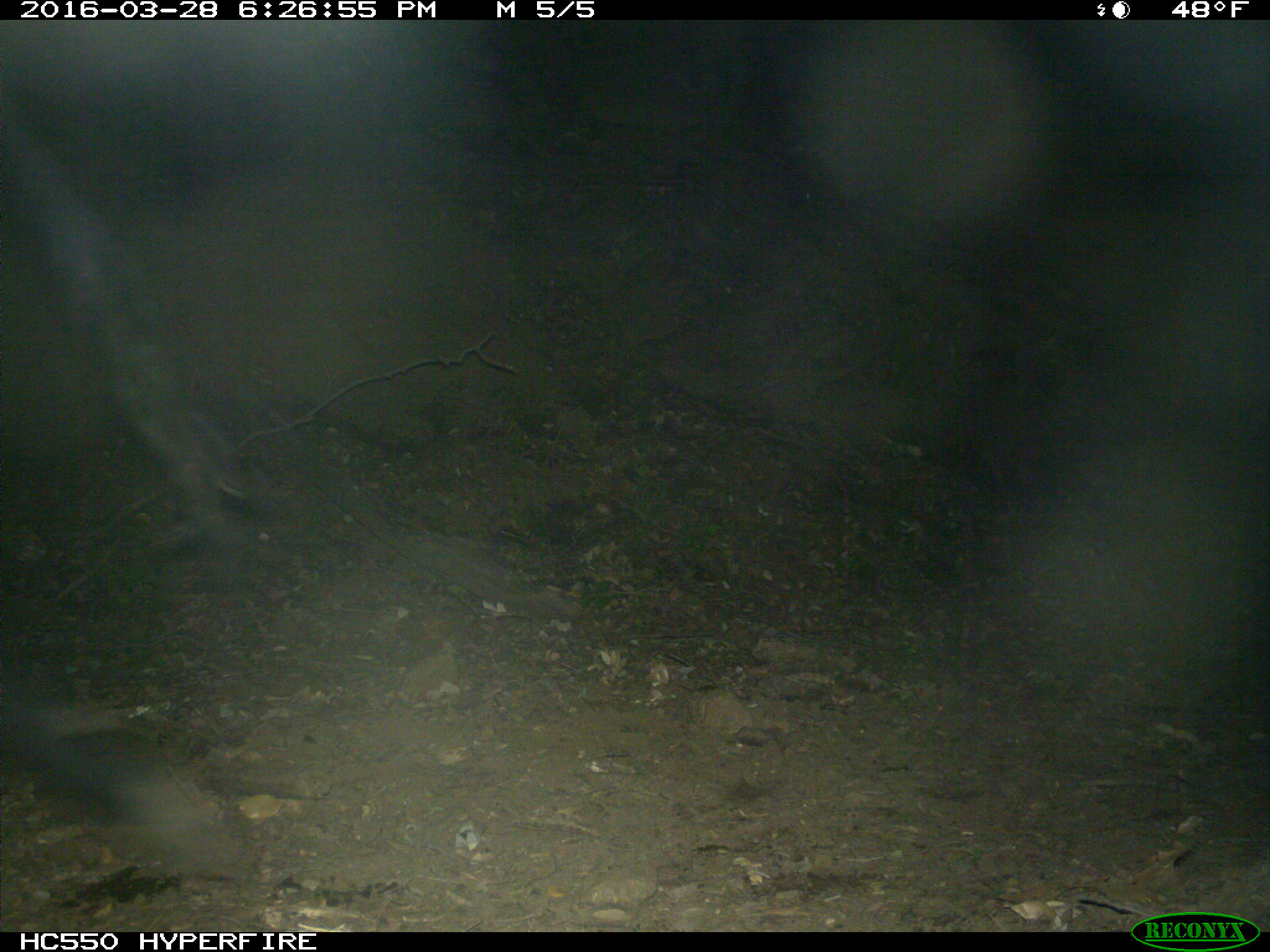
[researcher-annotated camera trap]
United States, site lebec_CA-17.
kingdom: Animalia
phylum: Chordata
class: Mammalia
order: Artiodactyla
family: Bovidae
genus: Bos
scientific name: Bos taurus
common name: domestic cow